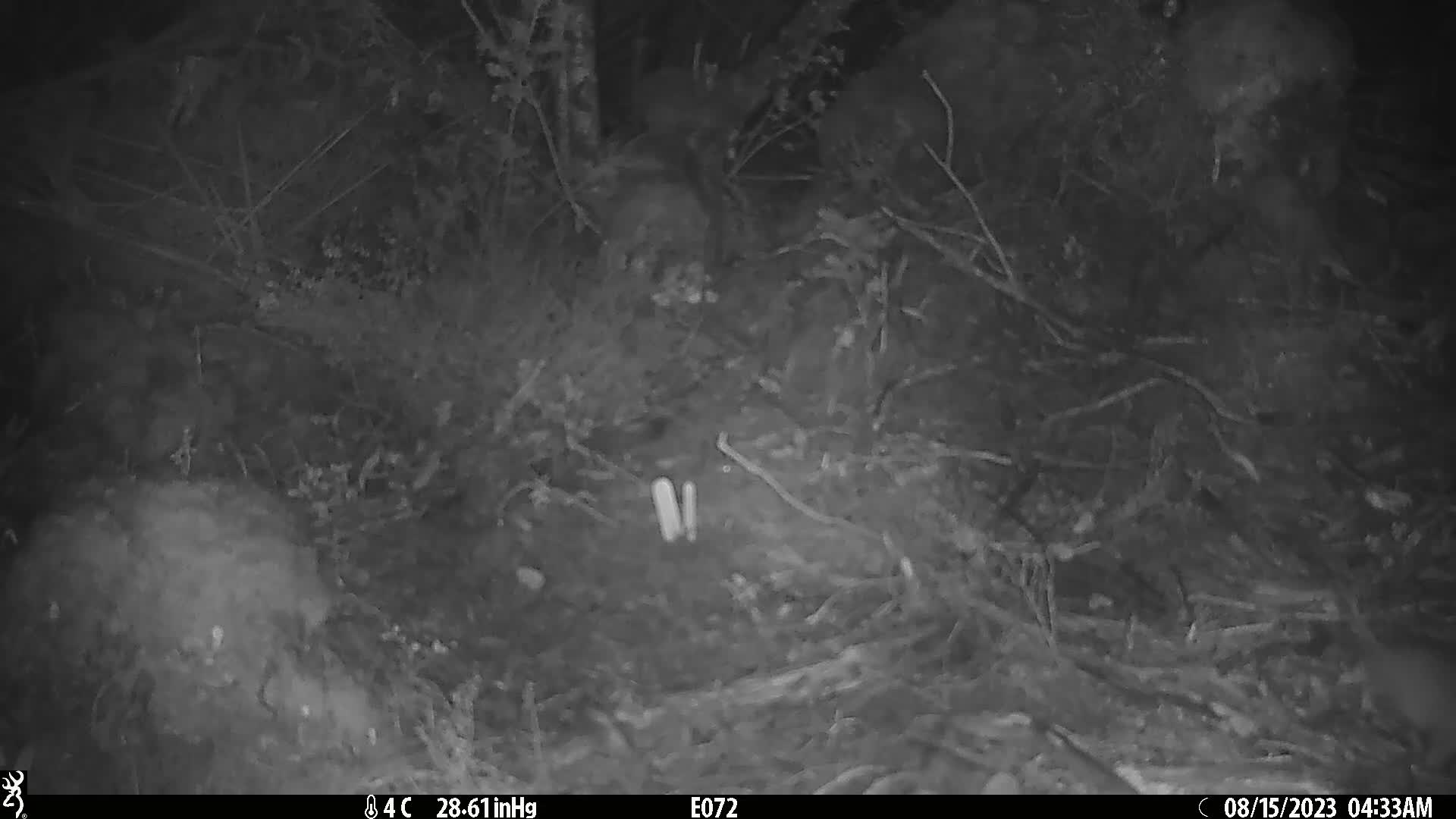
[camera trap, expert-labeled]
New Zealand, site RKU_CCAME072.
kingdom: Animalia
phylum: Chordata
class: Mammalia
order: Rodentia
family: Muridae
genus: Rattus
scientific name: Rattus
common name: rat